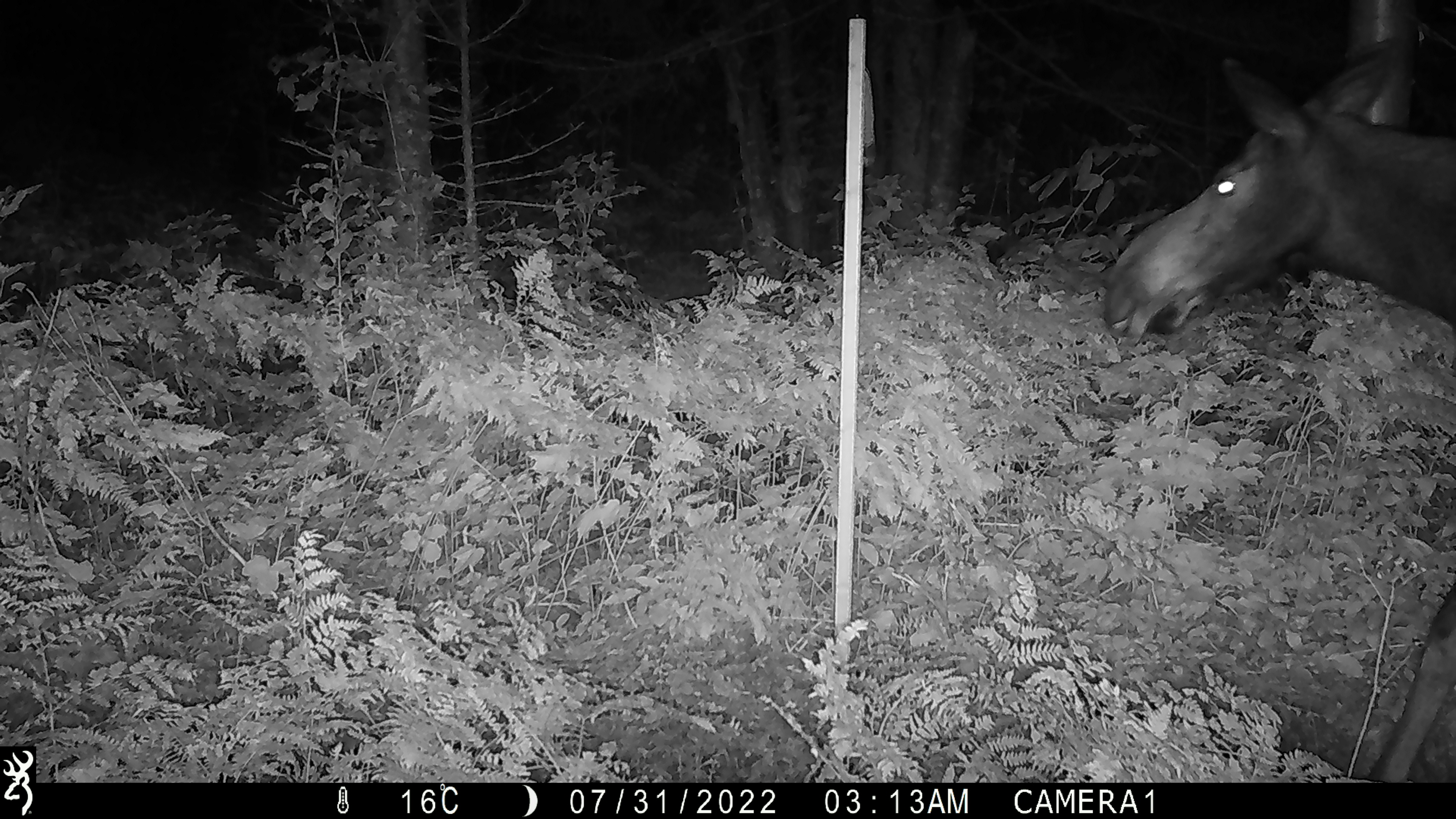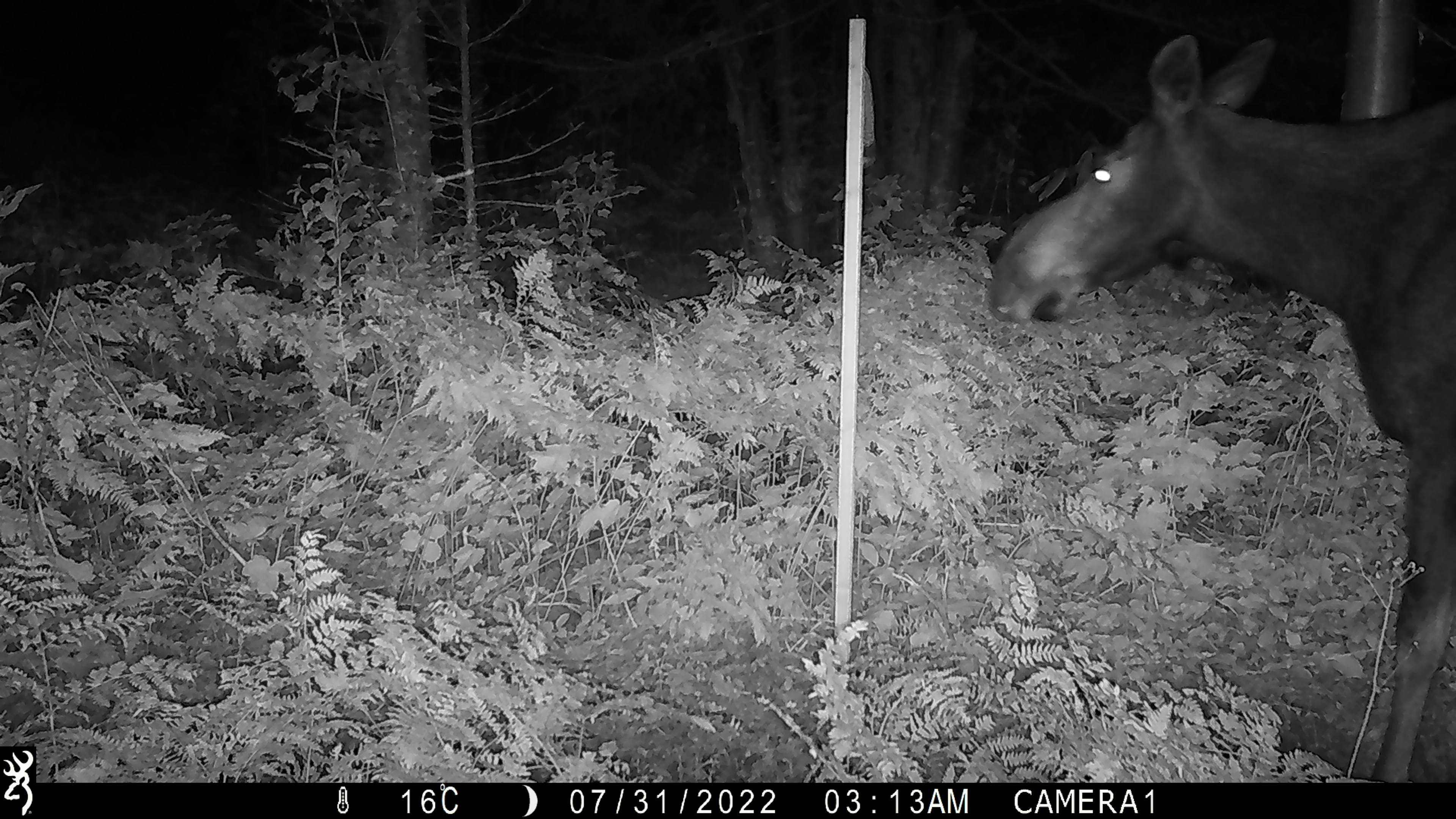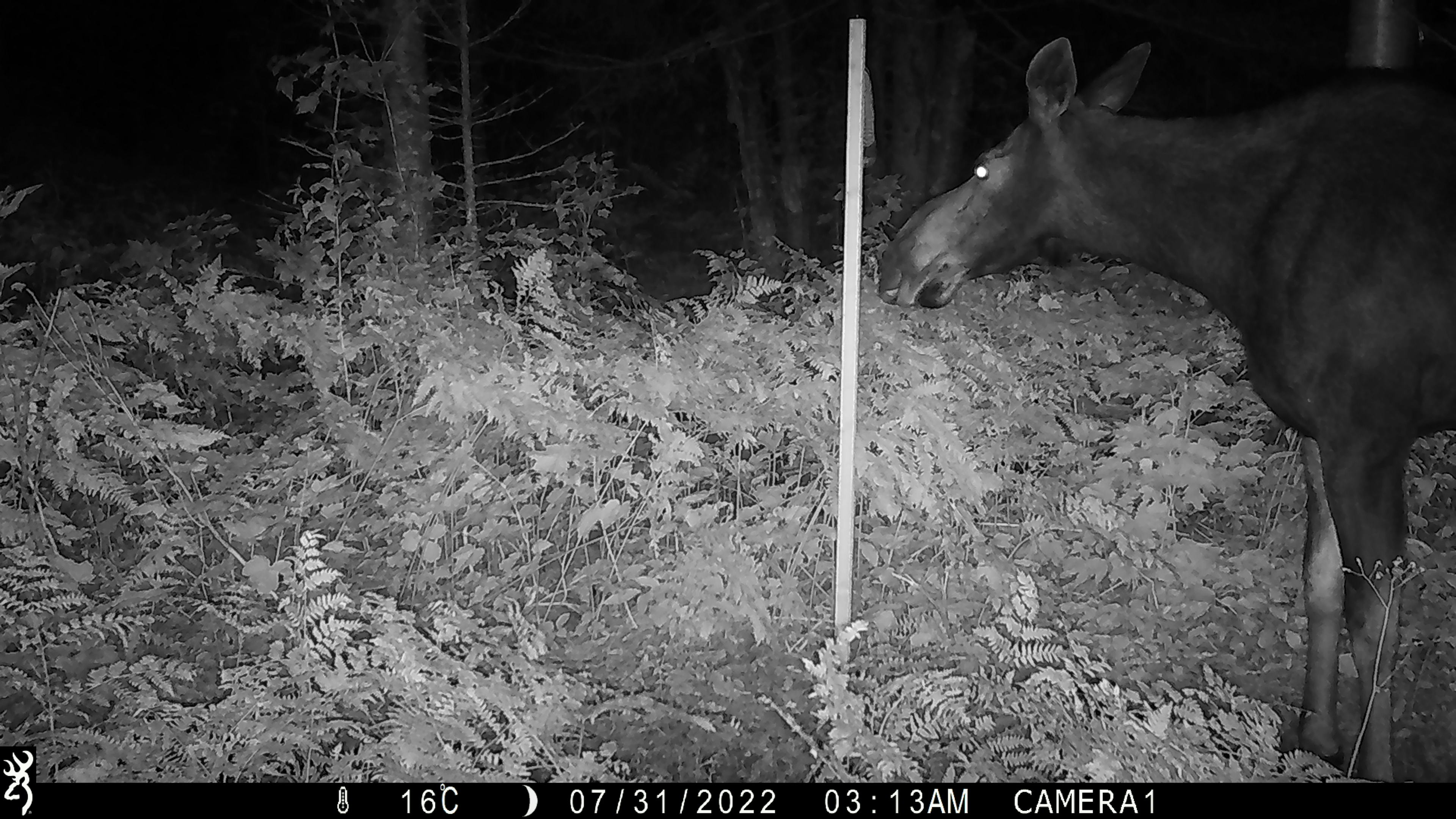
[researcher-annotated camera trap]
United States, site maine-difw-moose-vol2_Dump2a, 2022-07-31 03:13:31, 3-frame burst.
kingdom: Animalia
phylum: Chordata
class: Mammalia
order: Artiodactyla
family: Cervidae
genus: Alces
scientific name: Alces alces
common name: moose